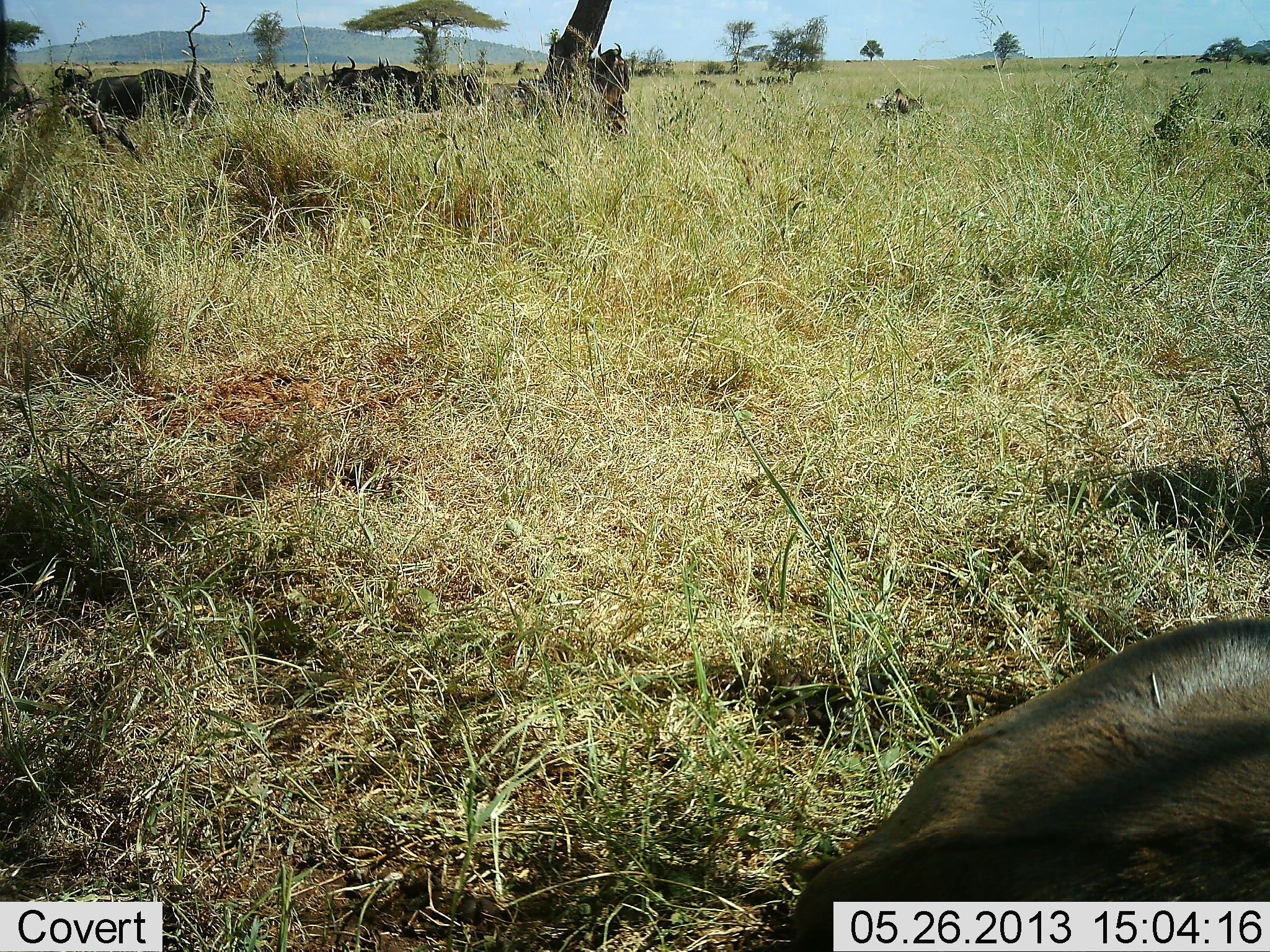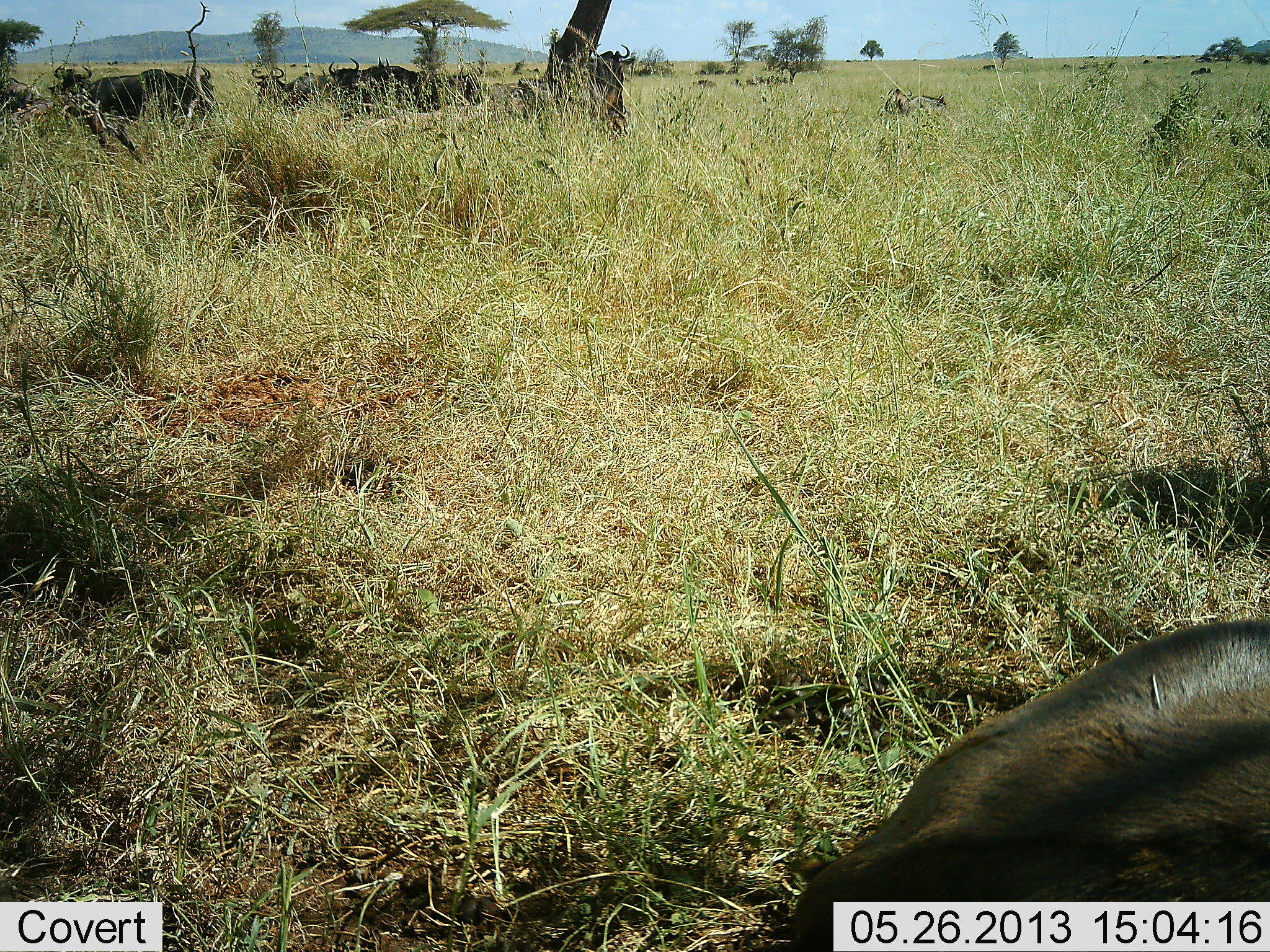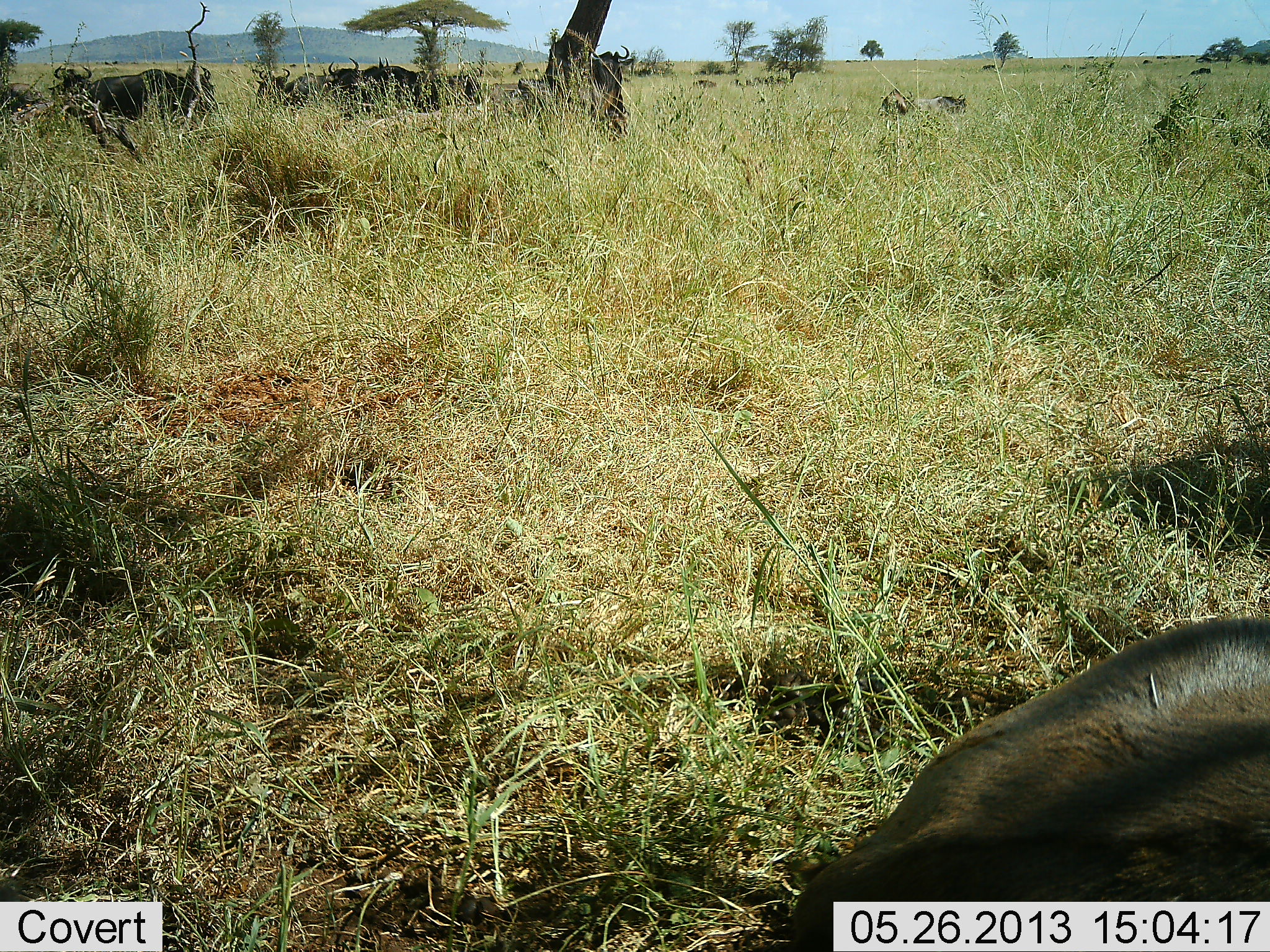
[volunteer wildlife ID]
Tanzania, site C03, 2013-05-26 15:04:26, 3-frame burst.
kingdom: Animalia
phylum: Chordata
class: Mammalia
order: Artiodactyla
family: Bovidae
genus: Connochaetes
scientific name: Connochaetes taurinus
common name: blue wildebeest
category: wildebeest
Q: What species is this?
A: Wildebeest (blue wildebeest) (Connochaetes taurinus).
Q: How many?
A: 10.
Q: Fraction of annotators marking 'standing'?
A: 73%.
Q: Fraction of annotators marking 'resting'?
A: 82%.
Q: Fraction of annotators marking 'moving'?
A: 36%.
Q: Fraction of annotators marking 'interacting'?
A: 0%.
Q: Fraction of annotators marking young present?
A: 0%.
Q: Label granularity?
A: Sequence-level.